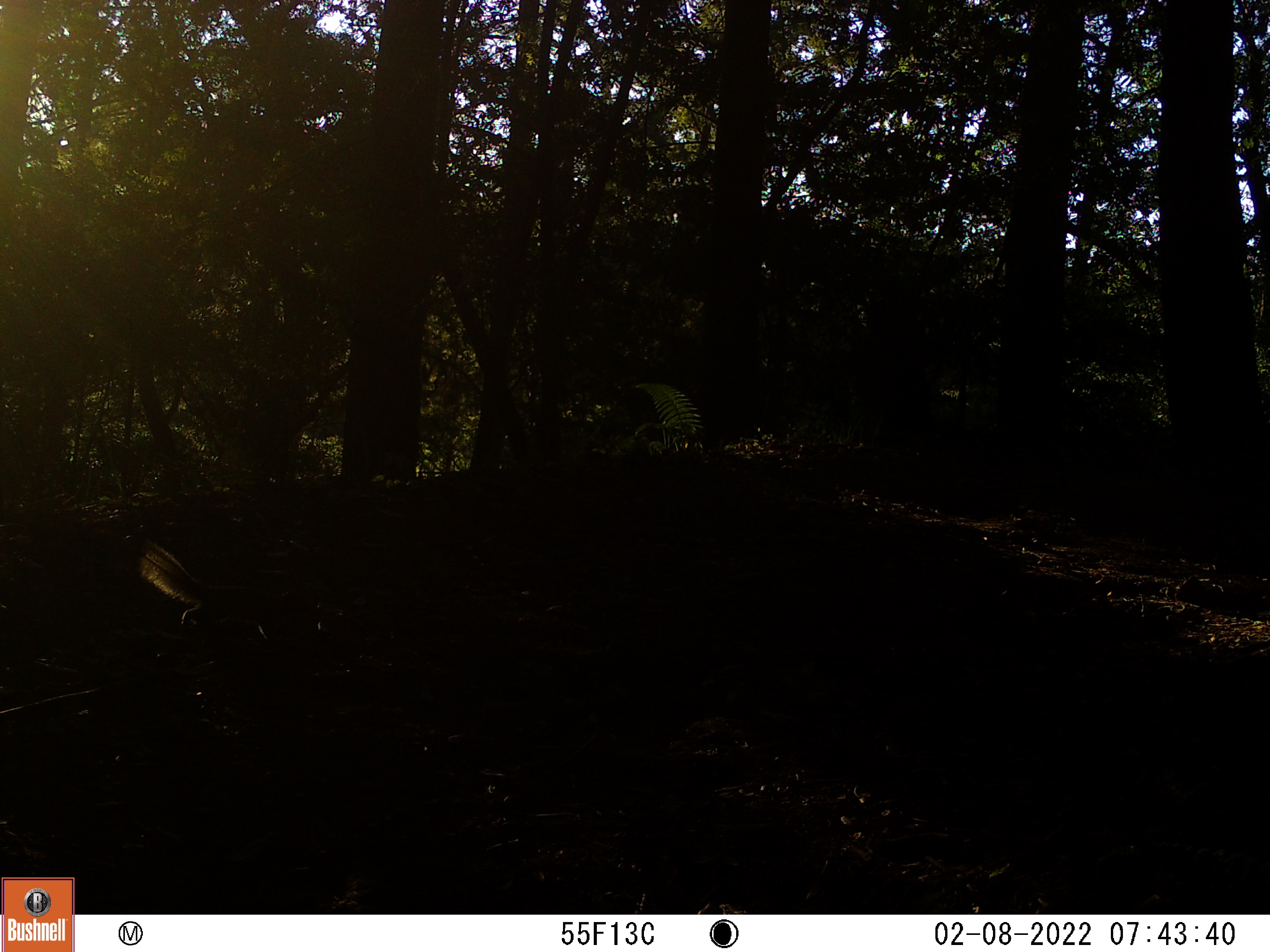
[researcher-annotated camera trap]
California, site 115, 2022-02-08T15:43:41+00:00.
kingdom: Animalia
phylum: Chordata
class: Mammalia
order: Rodentia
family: Sciuridae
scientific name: Sciuridae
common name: squirrel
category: unknown squirrel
Unknown squirrel (squirrel) (Sciuridae).